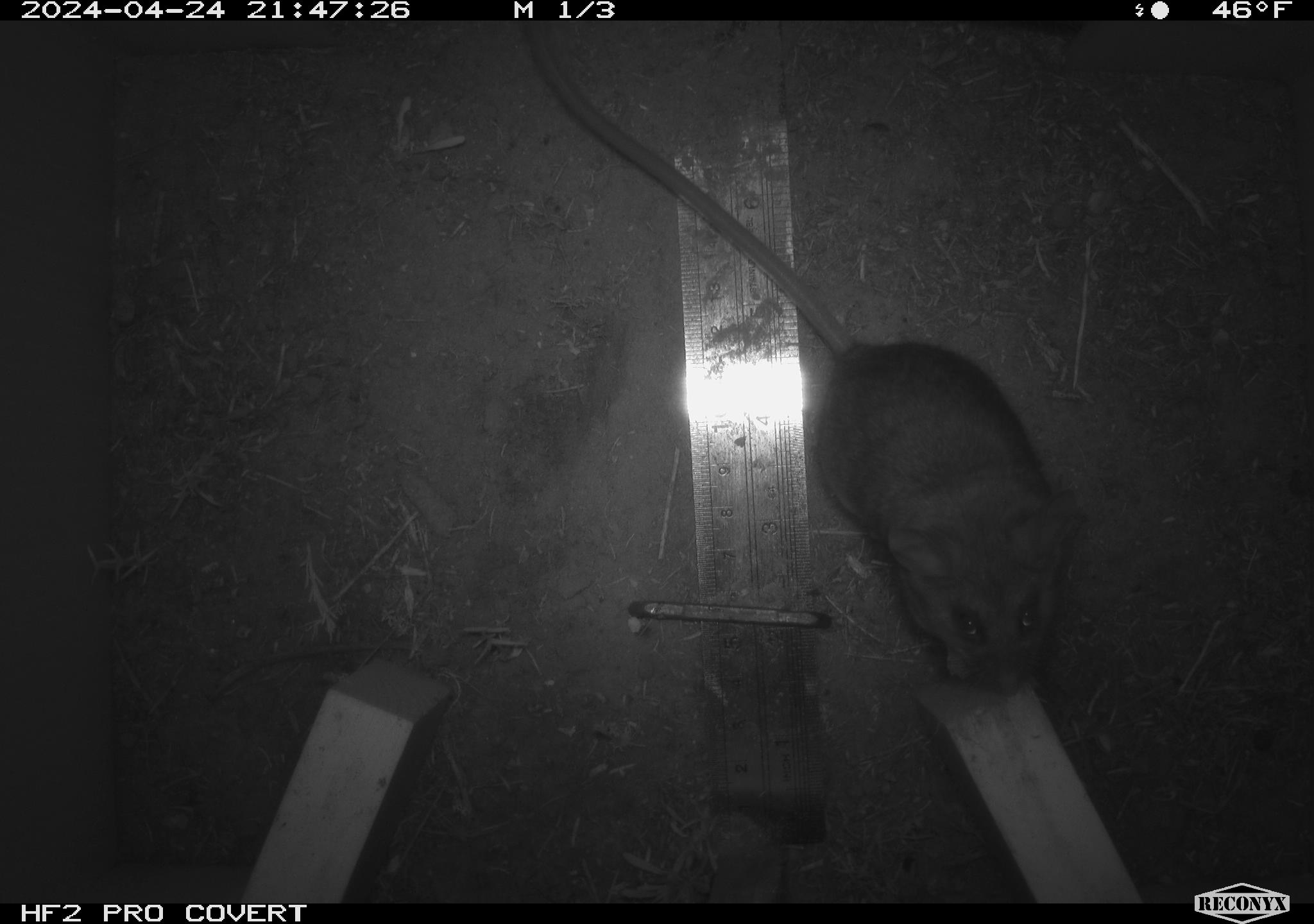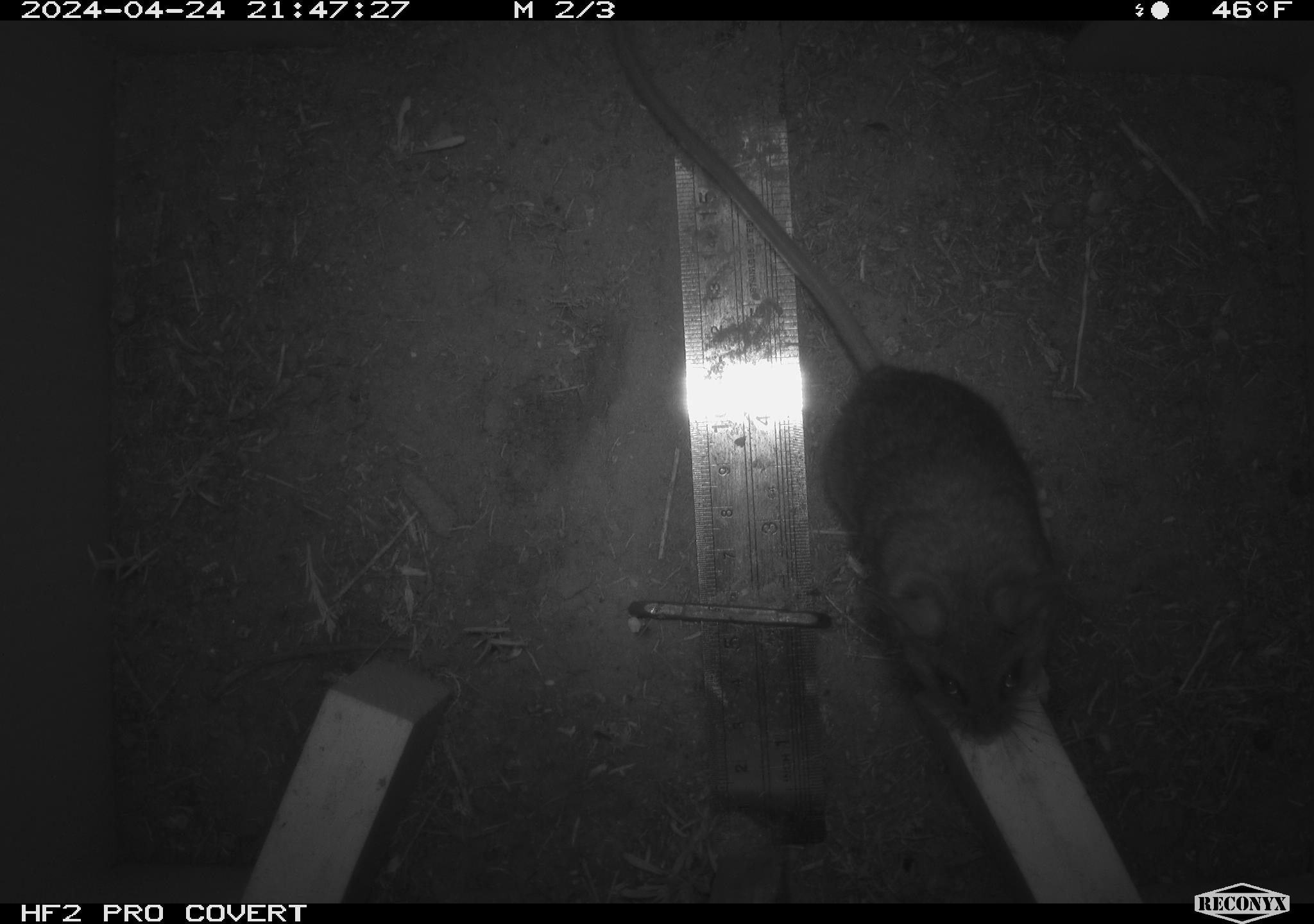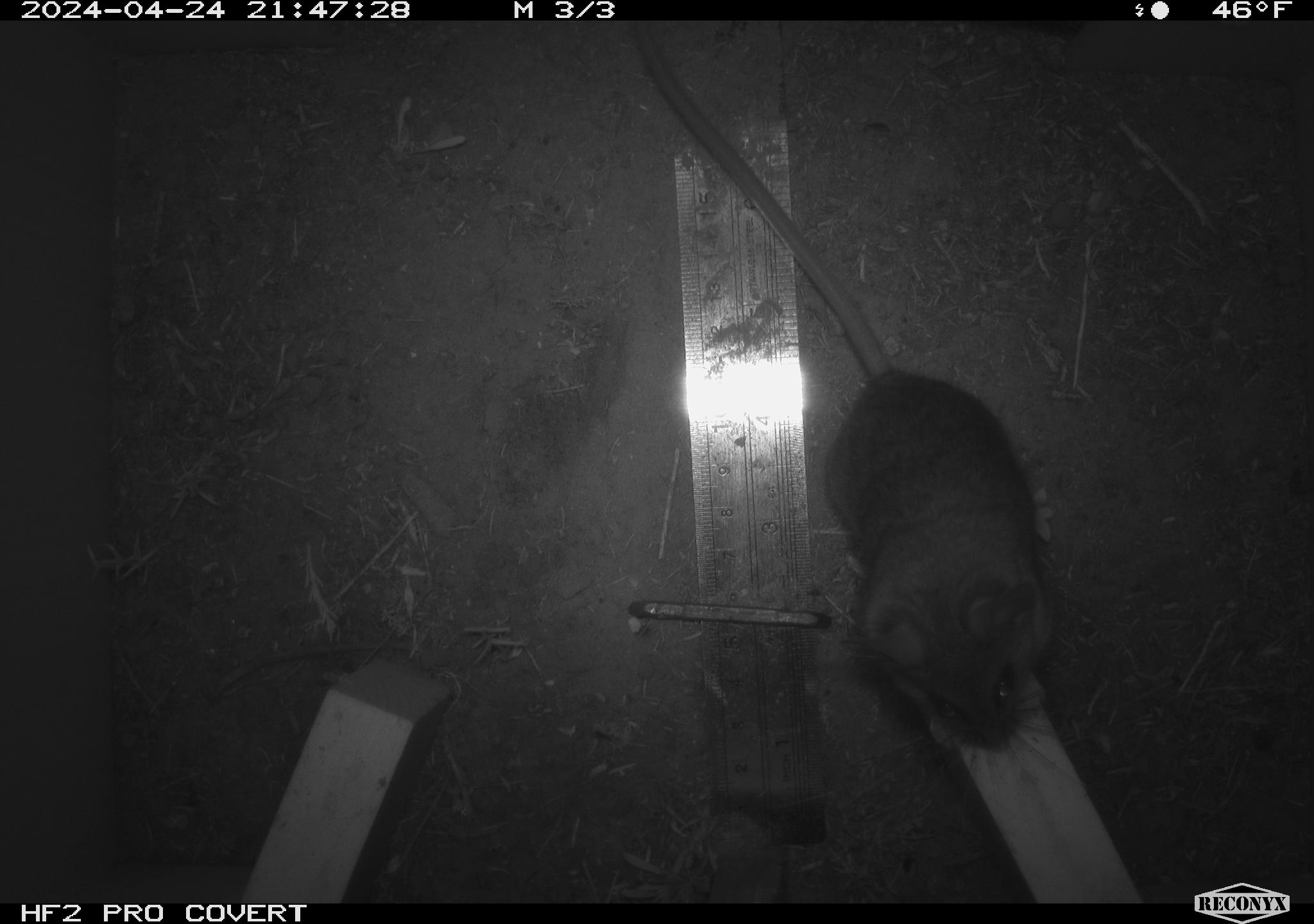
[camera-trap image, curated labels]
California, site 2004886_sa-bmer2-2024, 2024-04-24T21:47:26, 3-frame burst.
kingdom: Animalia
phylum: Chordata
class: Mammalia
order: Rodentia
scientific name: Rodentia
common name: woodrat or rat or mouse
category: woodrat or rat or mouse species